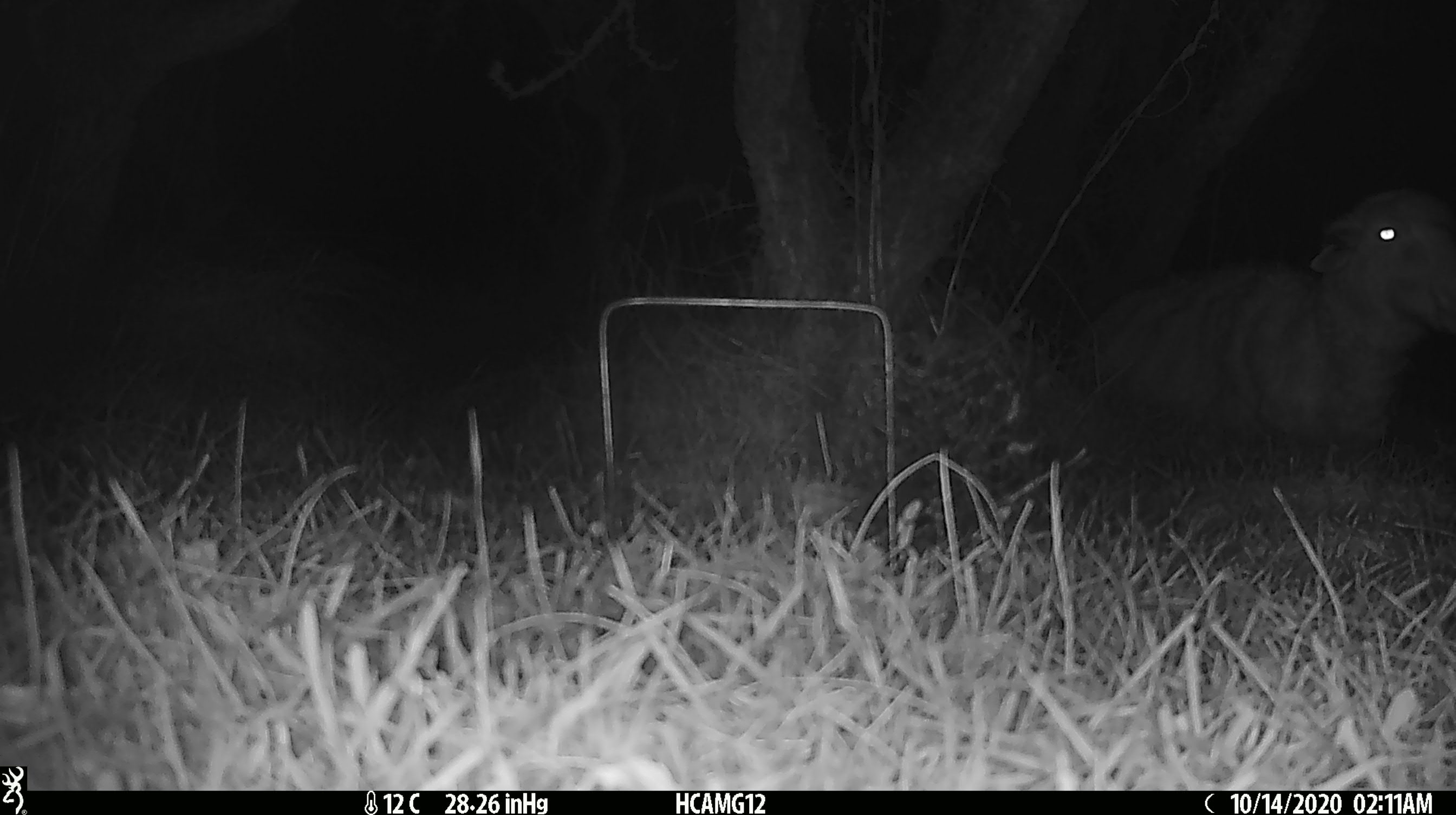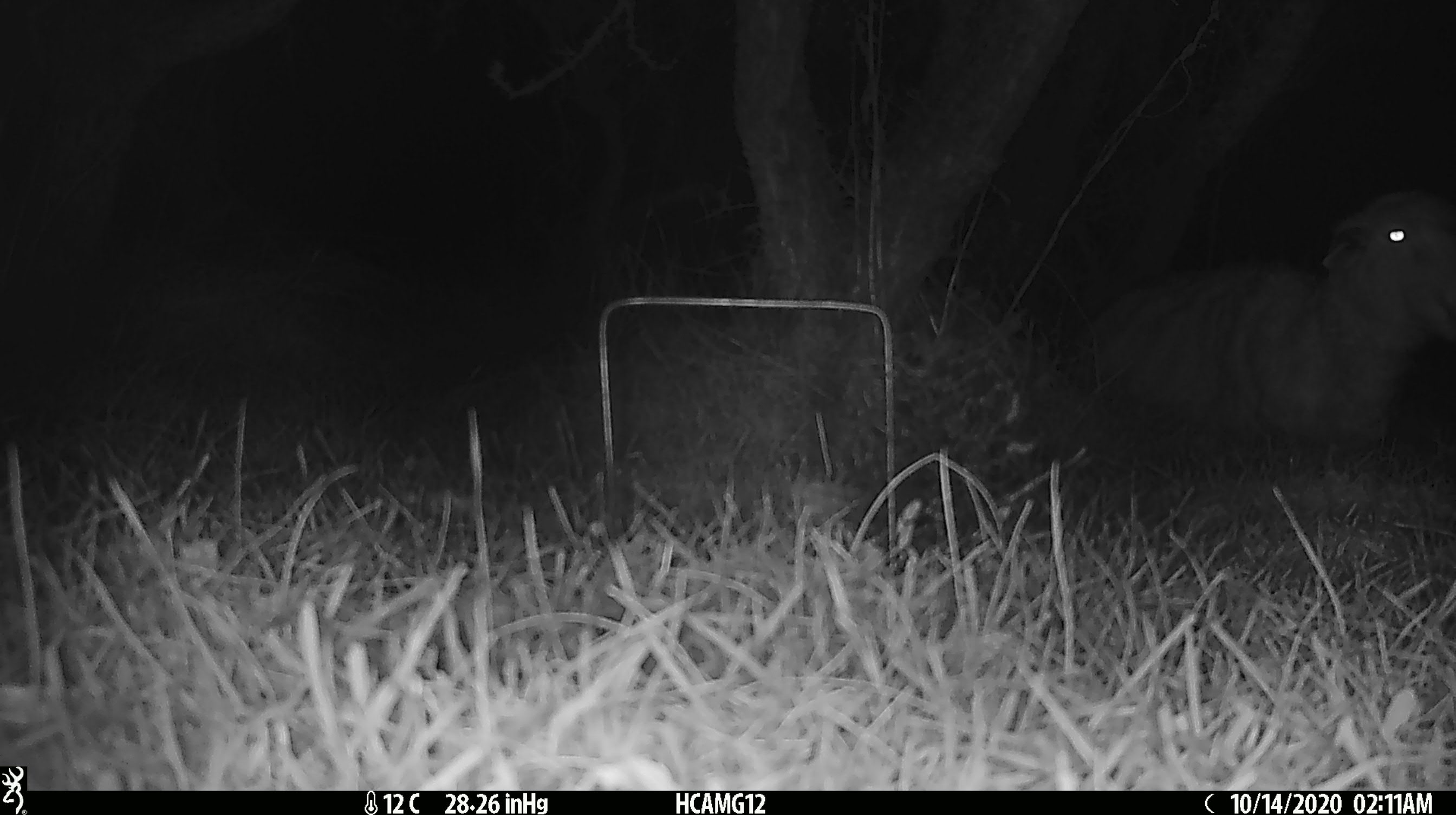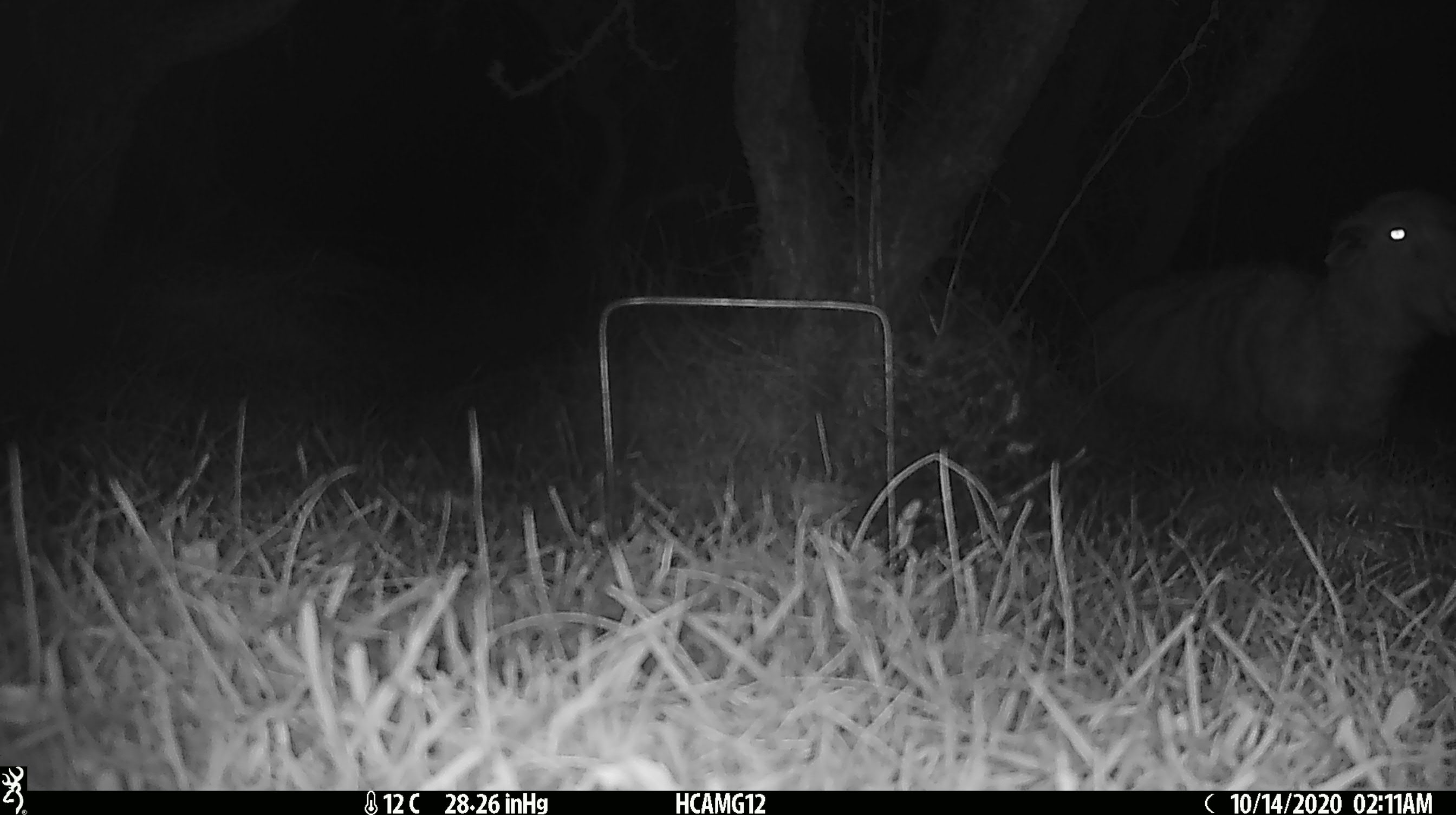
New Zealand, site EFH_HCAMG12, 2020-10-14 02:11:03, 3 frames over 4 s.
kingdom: Animalia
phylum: Chordata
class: Mammalia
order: Artiodactyla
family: Bovidae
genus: Ovis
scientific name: Ovis aries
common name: domestic sheep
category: sheep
Sheep (domestic sheep) (Ovis aries).